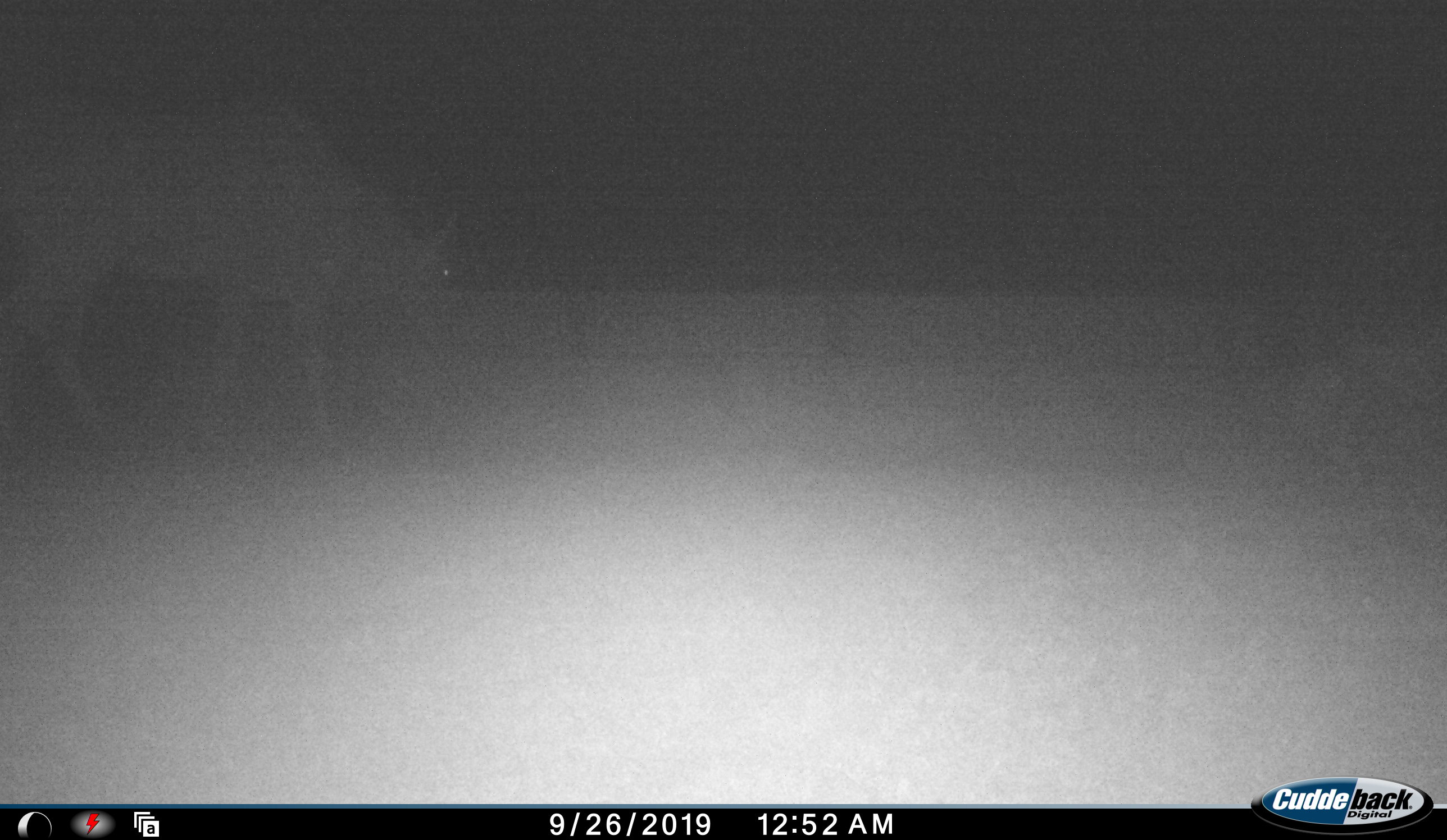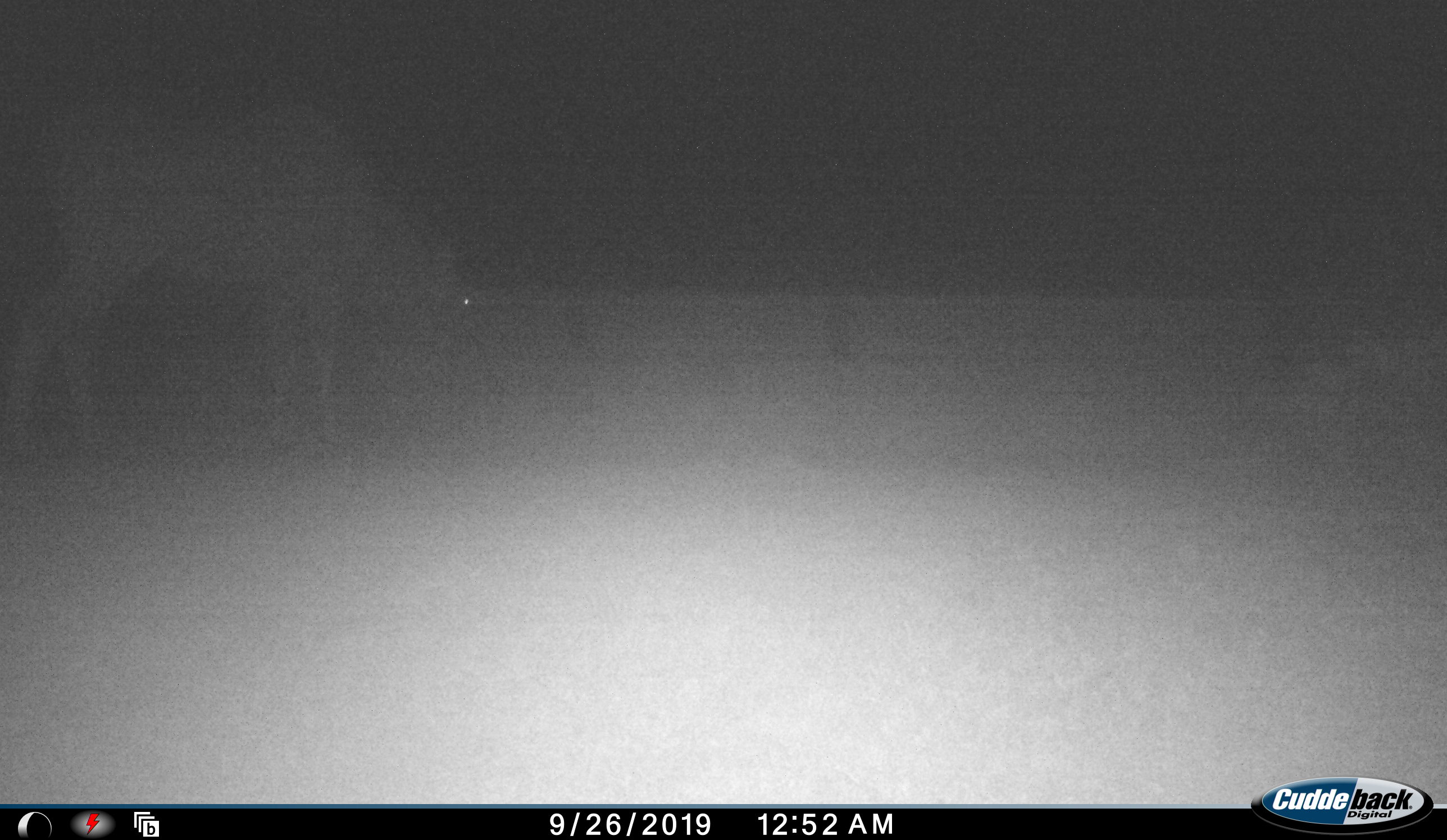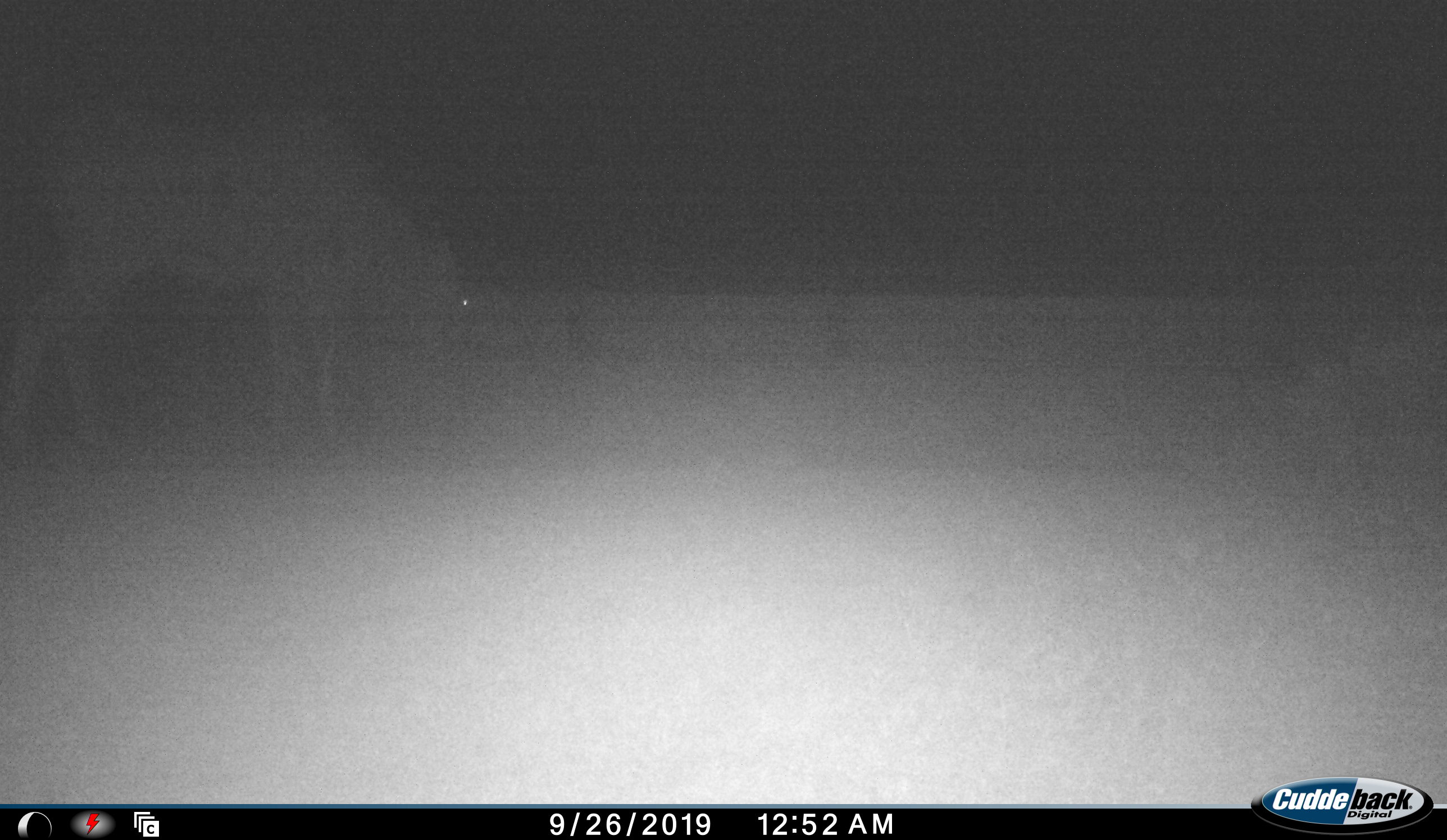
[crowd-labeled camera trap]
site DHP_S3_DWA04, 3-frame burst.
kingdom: Animalia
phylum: Chordata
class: Mammalia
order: Artiodactyla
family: Bovidae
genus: Tragelaphus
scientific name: Tragelaphus oryx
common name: eland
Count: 1.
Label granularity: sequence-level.